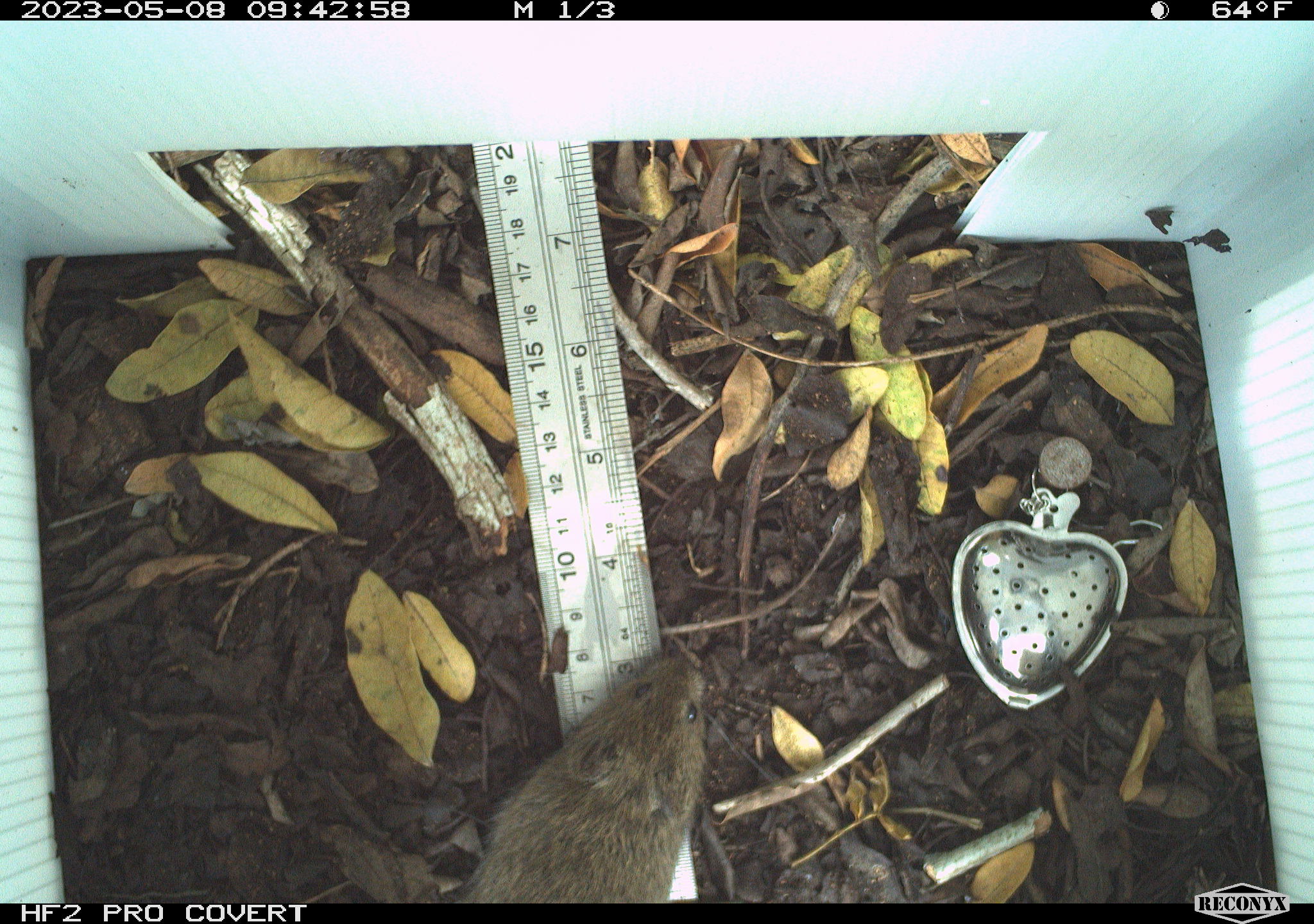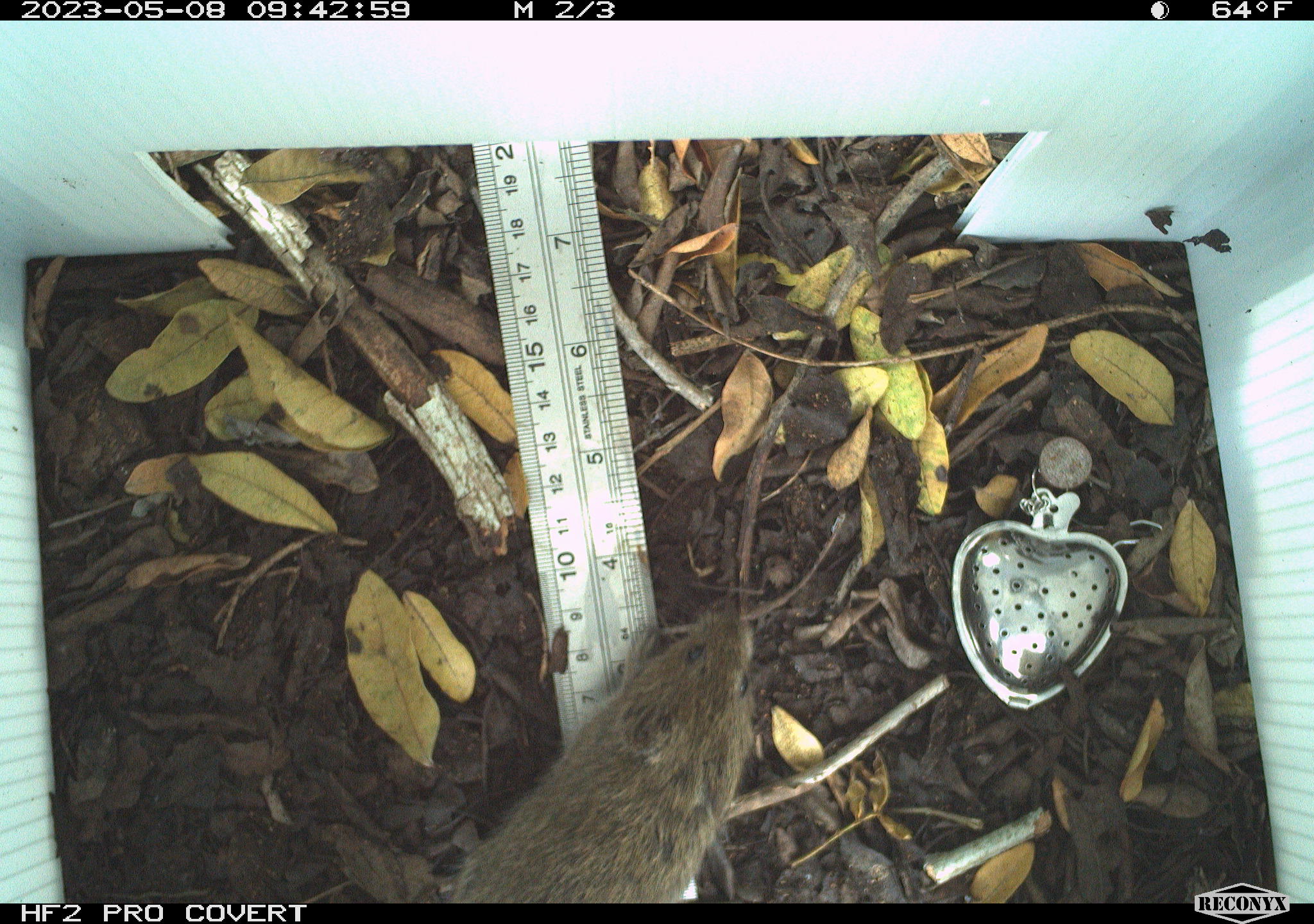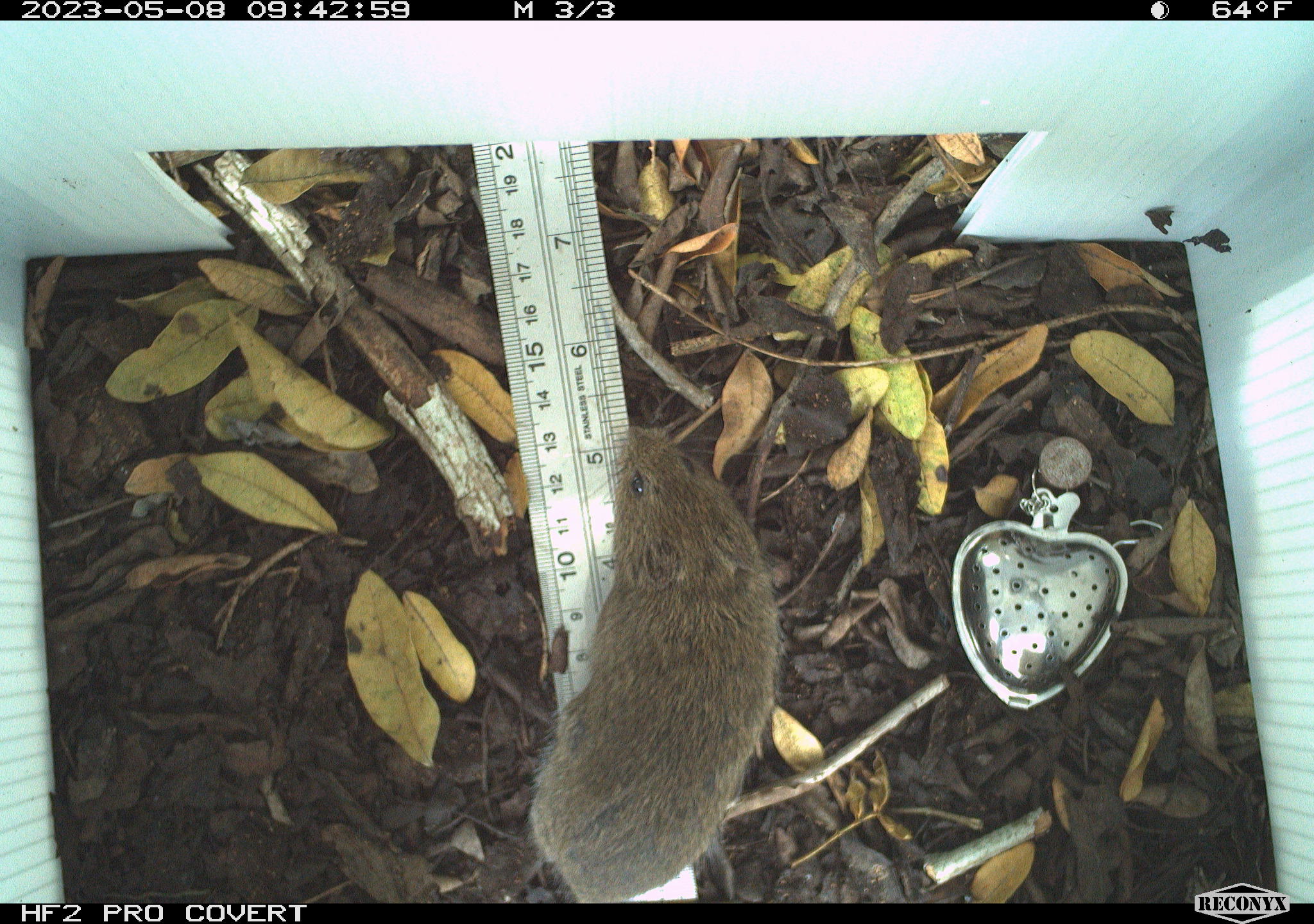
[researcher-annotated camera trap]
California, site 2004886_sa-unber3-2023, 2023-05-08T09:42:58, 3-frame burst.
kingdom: Animalia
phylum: Chordata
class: Mammalia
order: Rodentia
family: Cricetidae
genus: Microtus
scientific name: Microtus californicus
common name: california vole